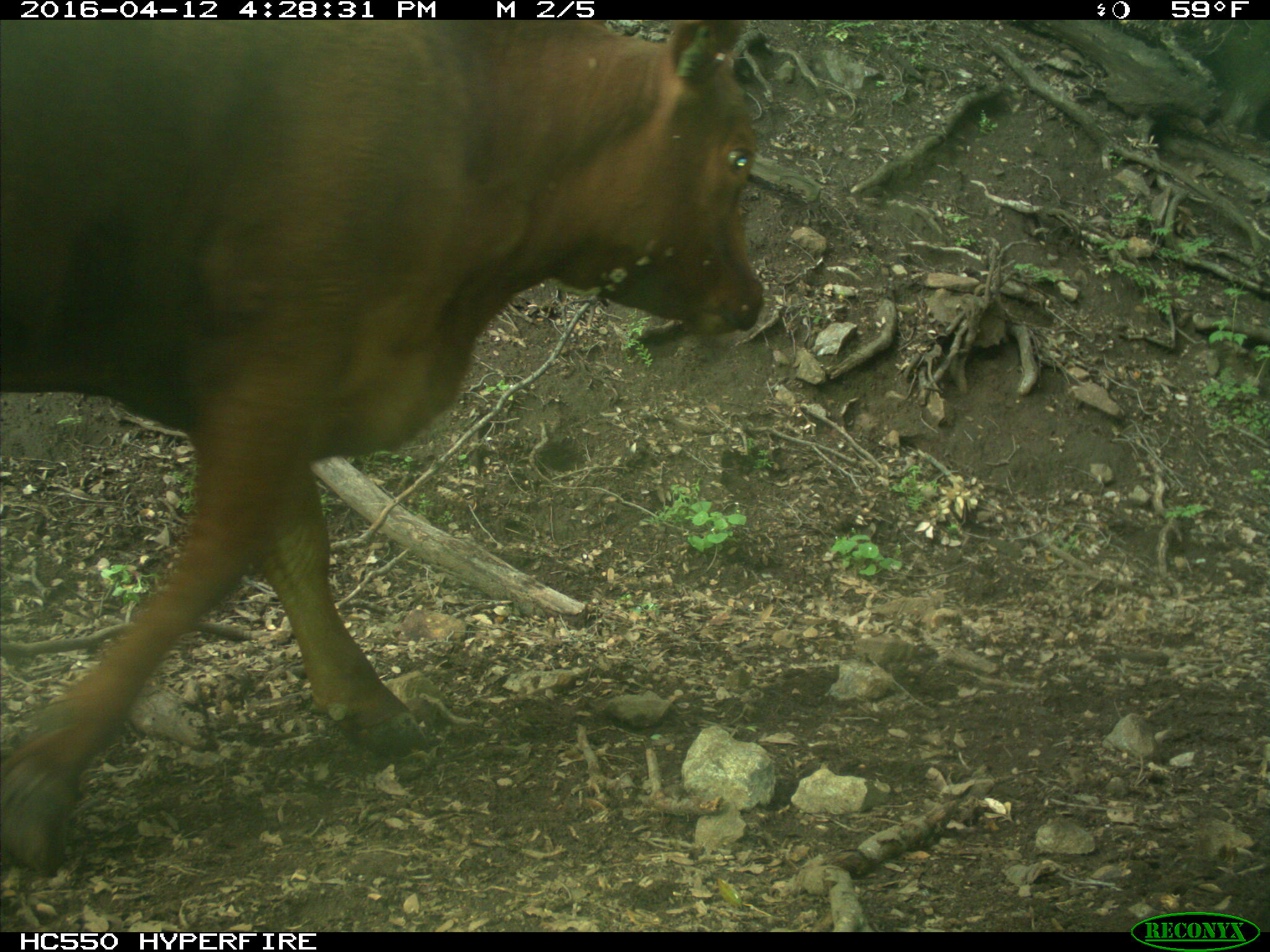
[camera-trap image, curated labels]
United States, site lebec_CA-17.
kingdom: Animalia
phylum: Chordata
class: Mammalia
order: Artiodactyla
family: Bovidae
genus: Bos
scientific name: Bos taurus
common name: domestic cow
Bos taurus (domestic cow).